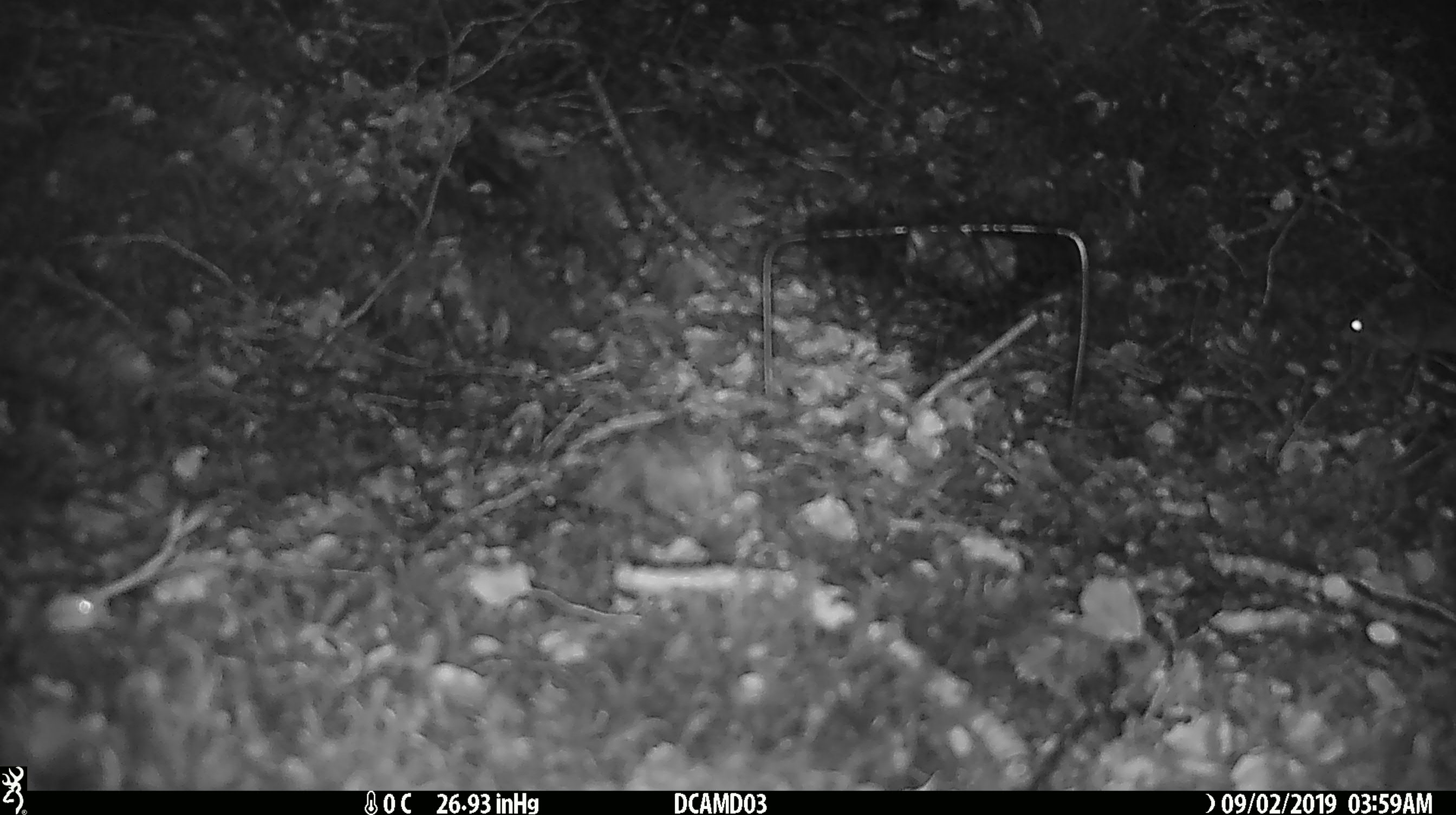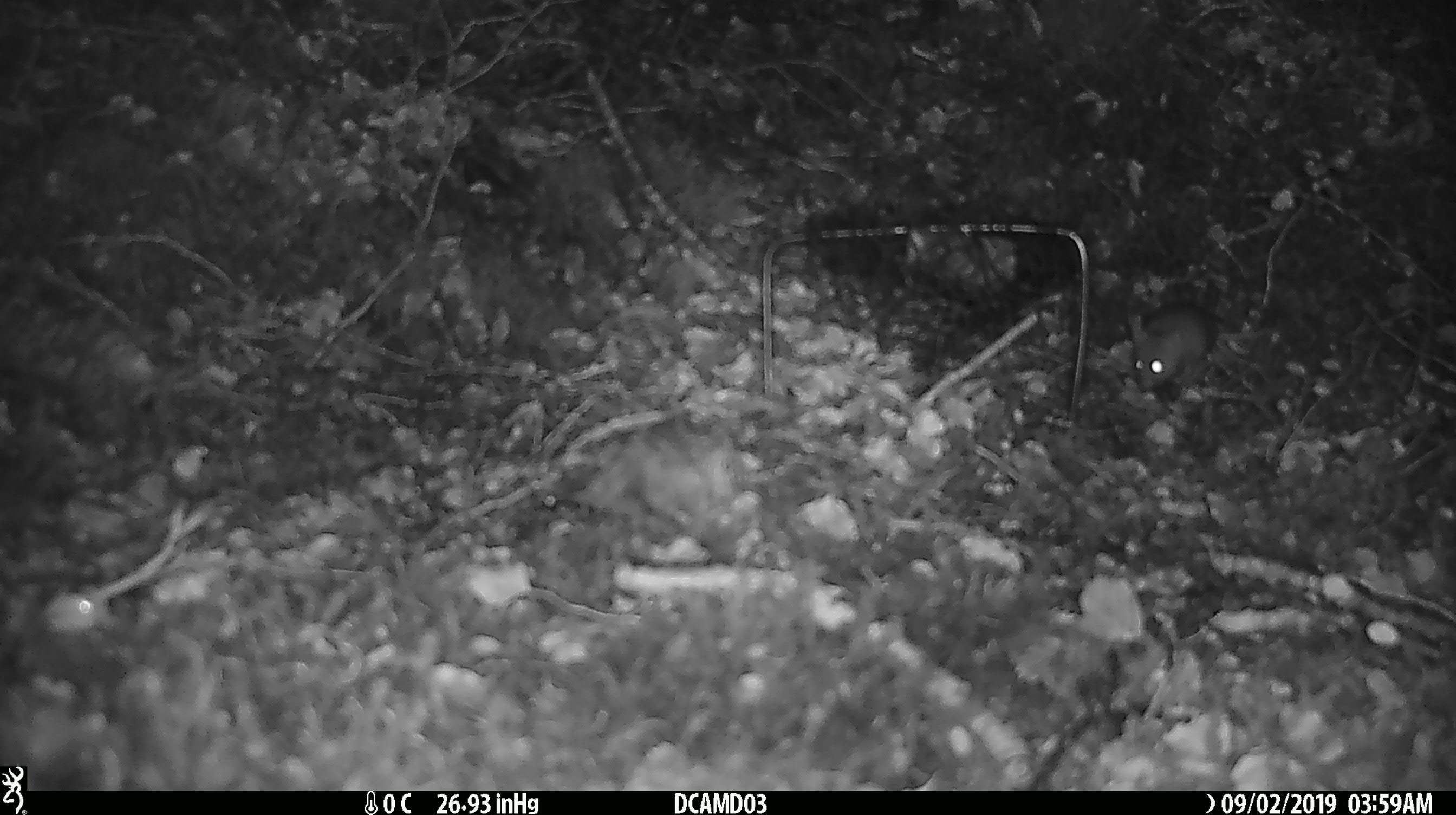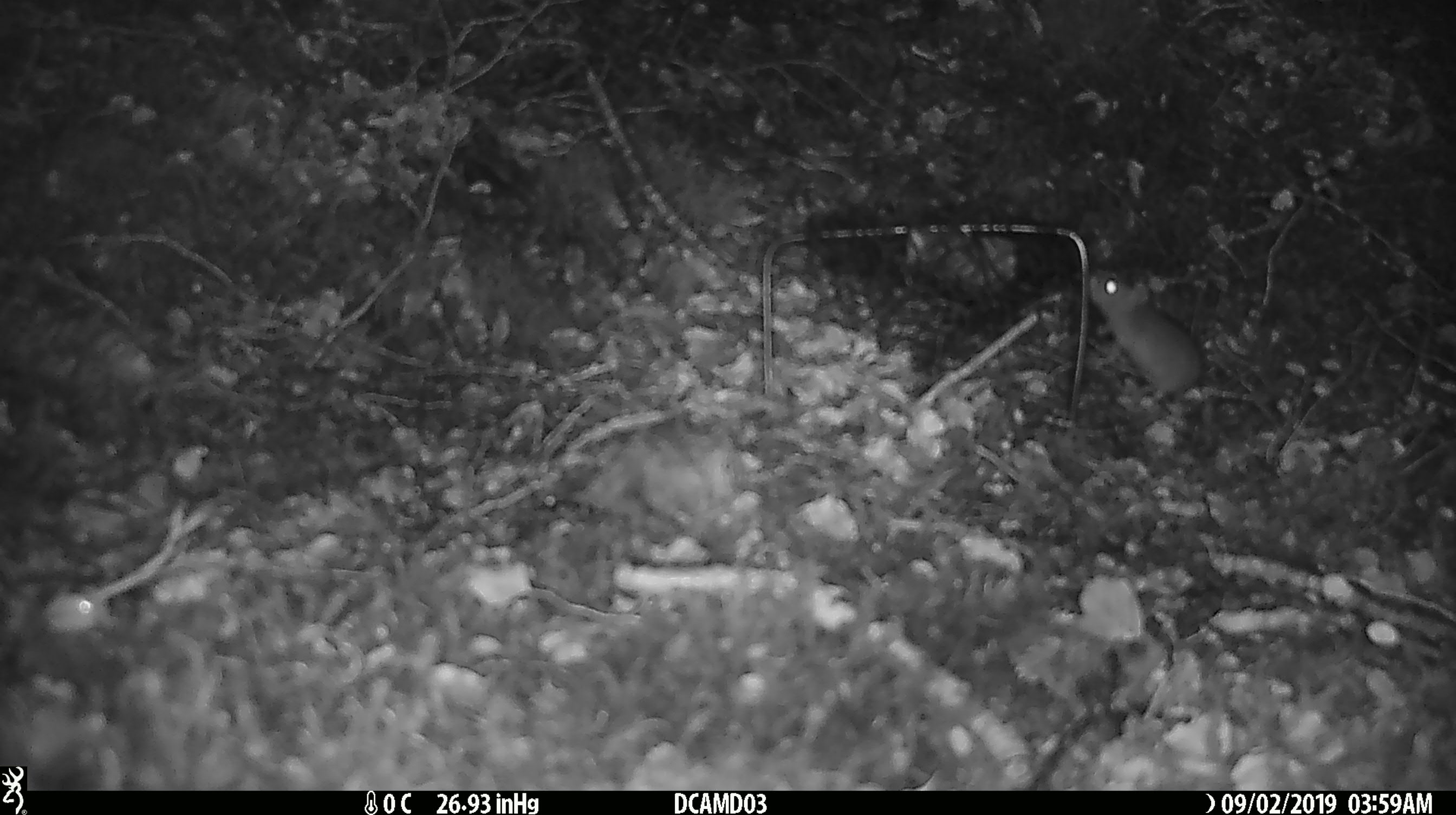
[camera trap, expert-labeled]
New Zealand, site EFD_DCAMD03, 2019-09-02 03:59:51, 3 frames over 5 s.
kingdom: Animalia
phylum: Chordata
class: Mammalia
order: Rodentia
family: Muridae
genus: Mus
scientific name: Mus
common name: mouse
Mouse (Mus).